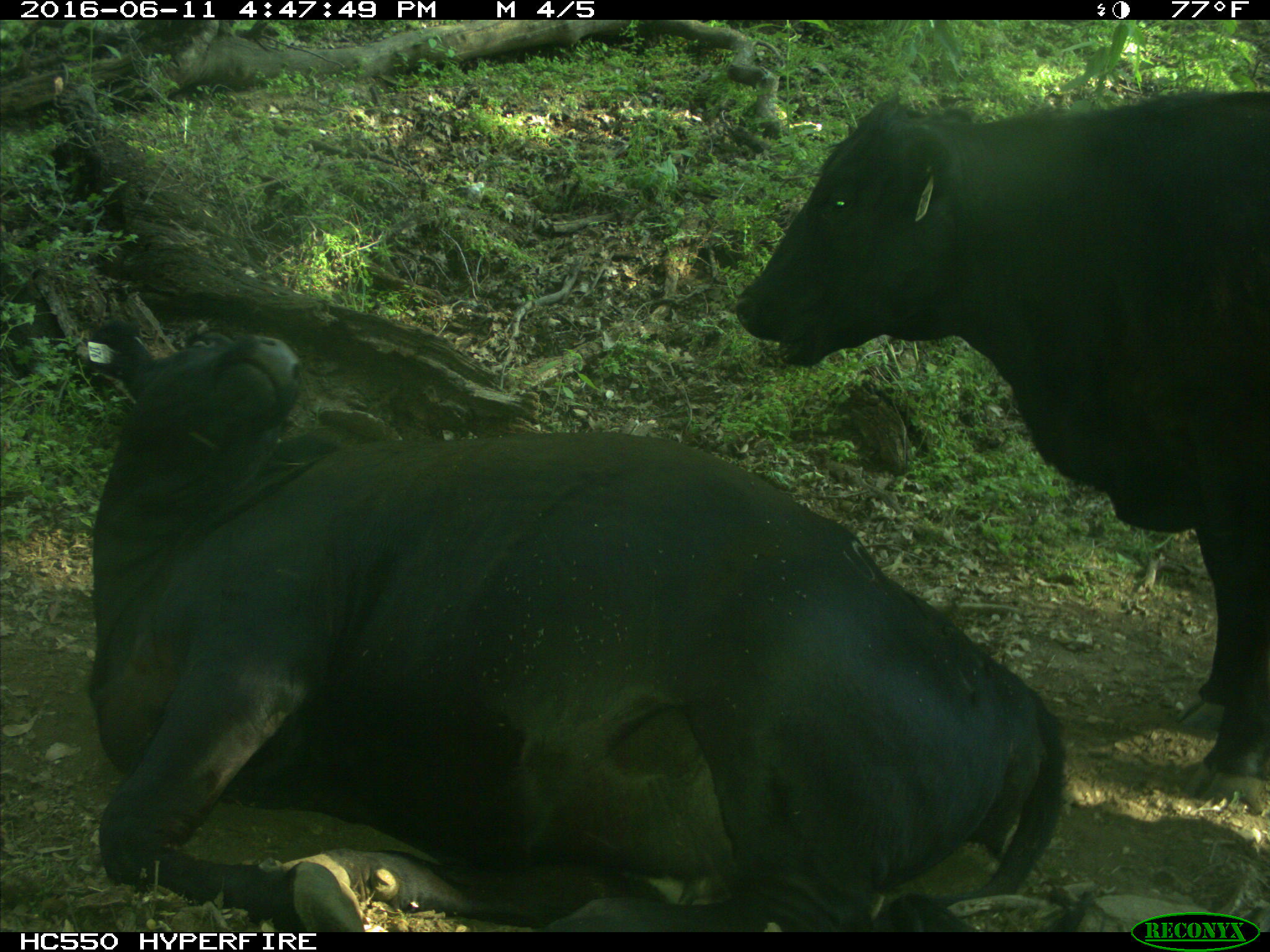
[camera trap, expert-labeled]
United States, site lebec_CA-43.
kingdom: Animalia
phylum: Chordata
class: Mammalia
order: Artiodactyla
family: Bovidae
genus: Bos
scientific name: Bos taurus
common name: domestic cow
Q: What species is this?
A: Bos taurus (domestic cow).